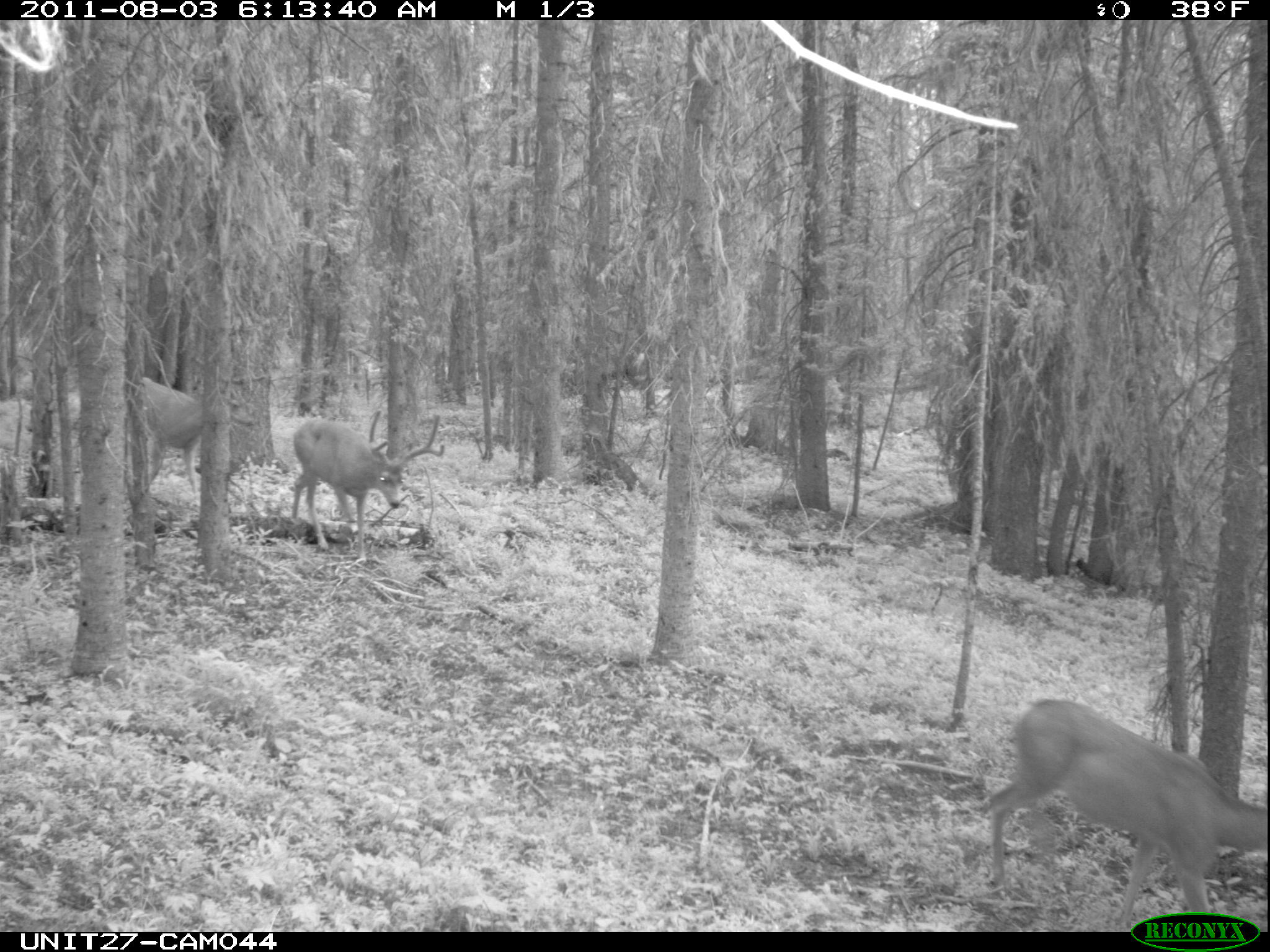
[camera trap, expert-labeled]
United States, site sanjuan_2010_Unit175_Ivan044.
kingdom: Animalia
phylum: Chordata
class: Mammalia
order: Artiodactyla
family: Cervidae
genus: Odocoileus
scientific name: Odocoileus hemionus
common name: mule deer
Odocoileus hemionus (mule deer).